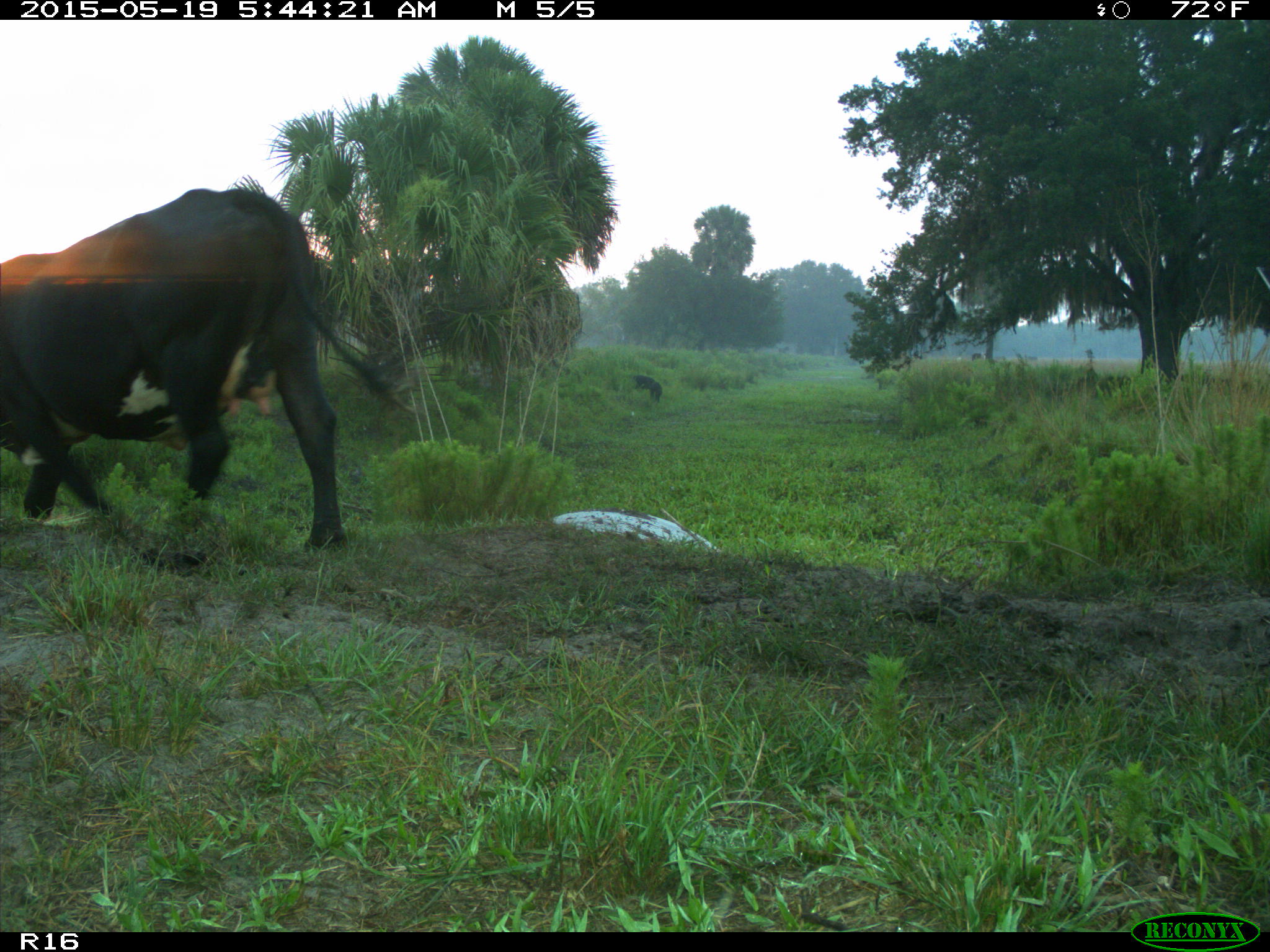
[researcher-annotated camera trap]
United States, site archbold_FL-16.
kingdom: Animalia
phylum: Chordata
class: Mammalia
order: Artiodactyla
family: Suidae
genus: Sus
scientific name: Sus scrofa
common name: wild boar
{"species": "Sus scrofa (wild boar)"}